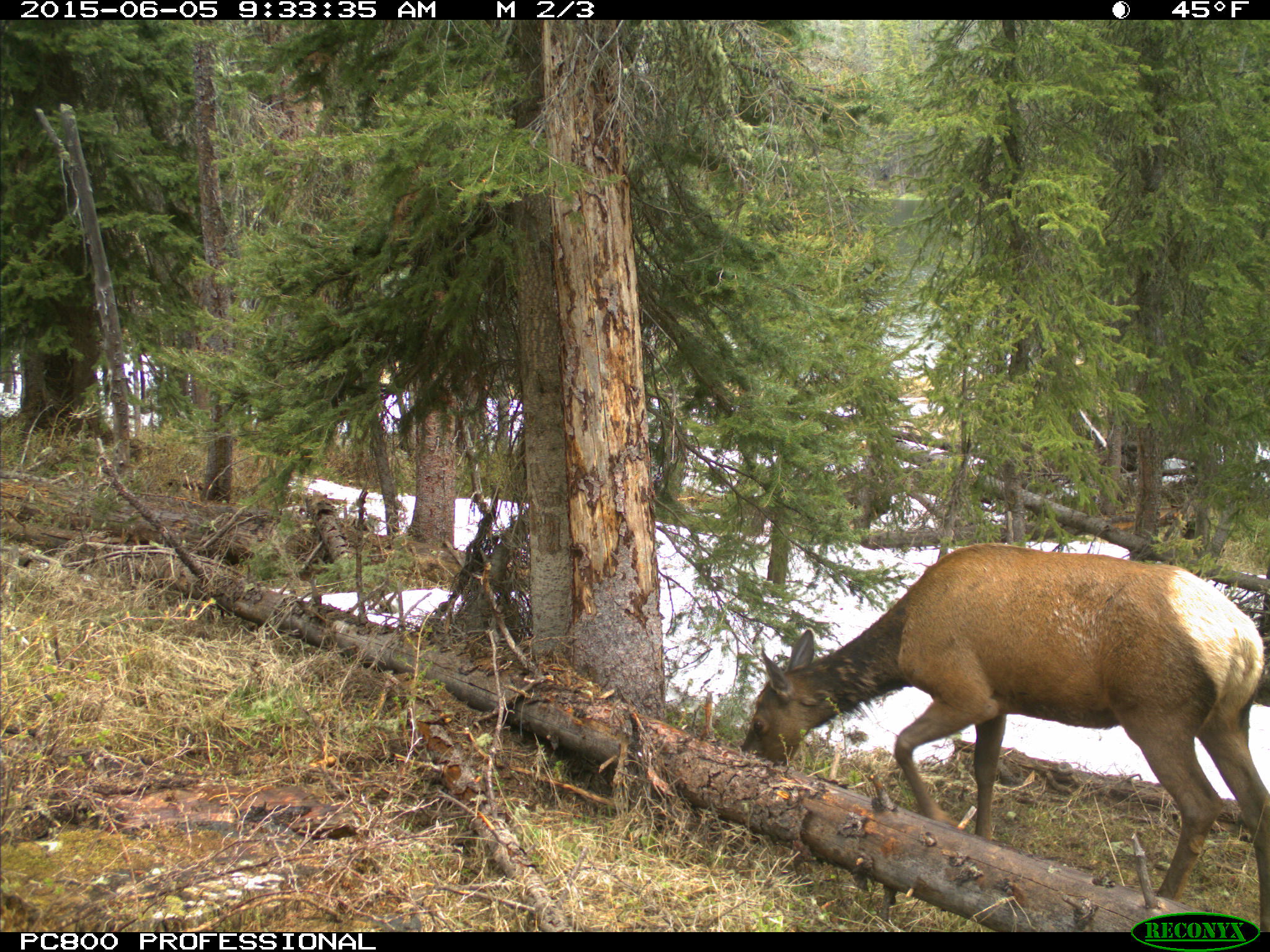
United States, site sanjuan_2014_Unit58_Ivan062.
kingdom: Animalia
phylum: Chordata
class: Mammalia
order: Artiodactyla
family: Cervidae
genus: Cervus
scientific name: Cervus elaphus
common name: red deer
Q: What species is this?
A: Cervus elaphus (red deer).